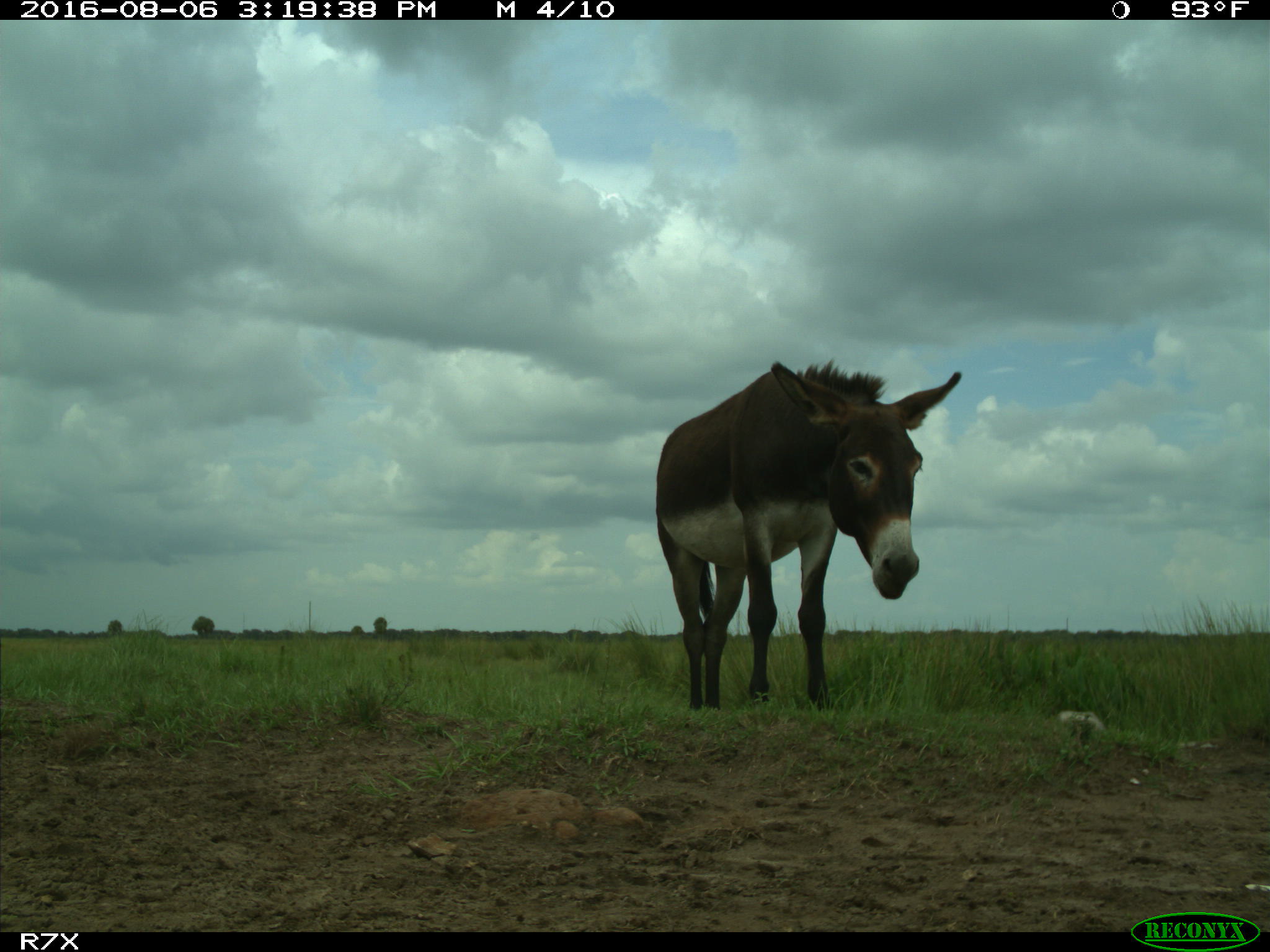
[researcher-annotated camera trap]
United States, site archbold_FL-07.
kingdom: Animalia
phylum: Chordata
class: Mammalia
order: Perissodactyla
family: Equidae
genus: Equus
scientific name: Equus africanus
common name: african wild ass